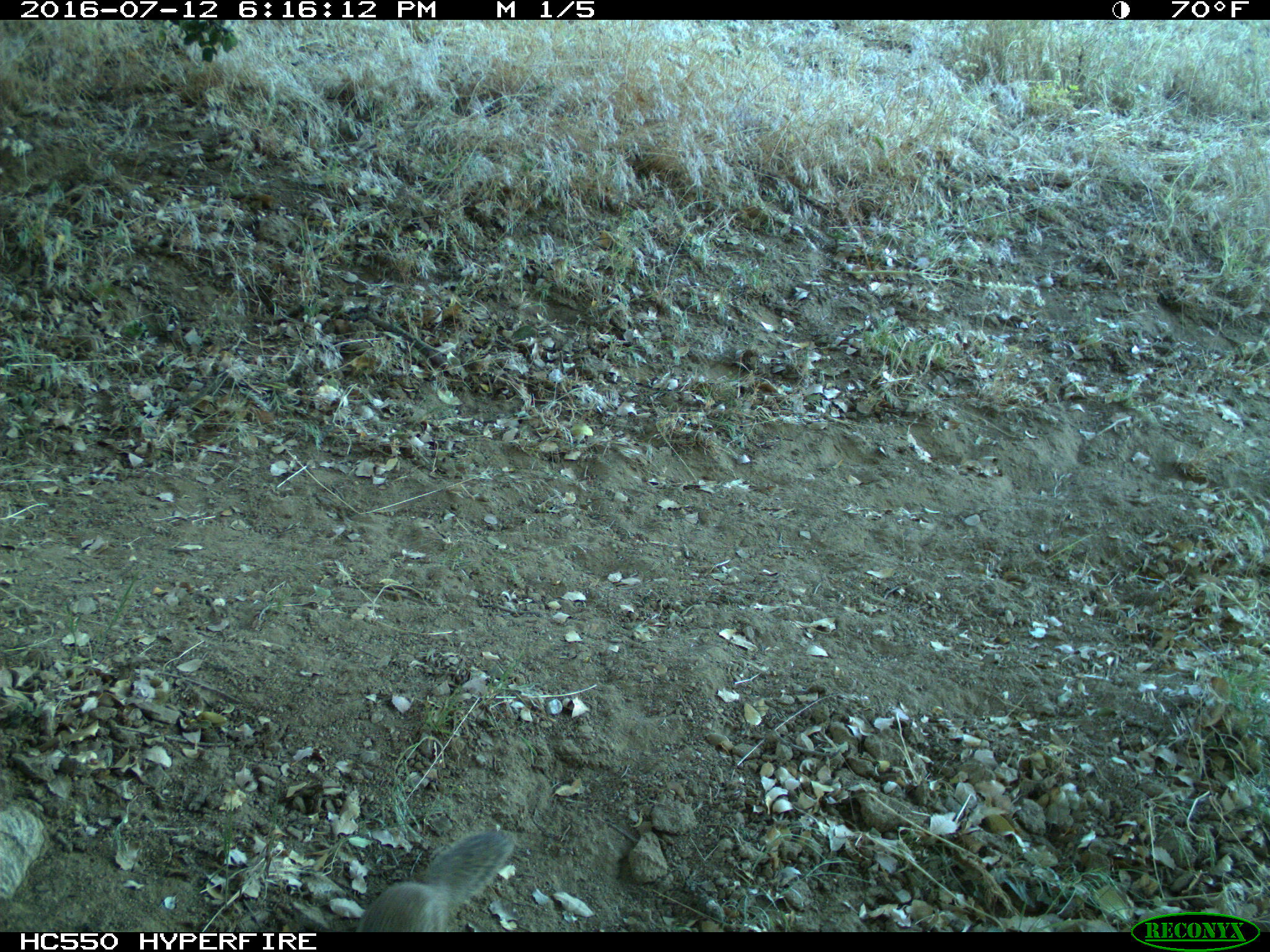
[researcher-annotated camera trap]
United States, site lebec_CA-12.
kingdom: Animalia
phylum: Chordata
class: Mammalia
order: Rodentia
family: Sciuridae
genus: Otospermophilus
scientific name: Otospermophilus beecheyi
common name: california ground squirrel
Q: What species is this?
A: Otospermophilus beecheyi (california ground squirrel).